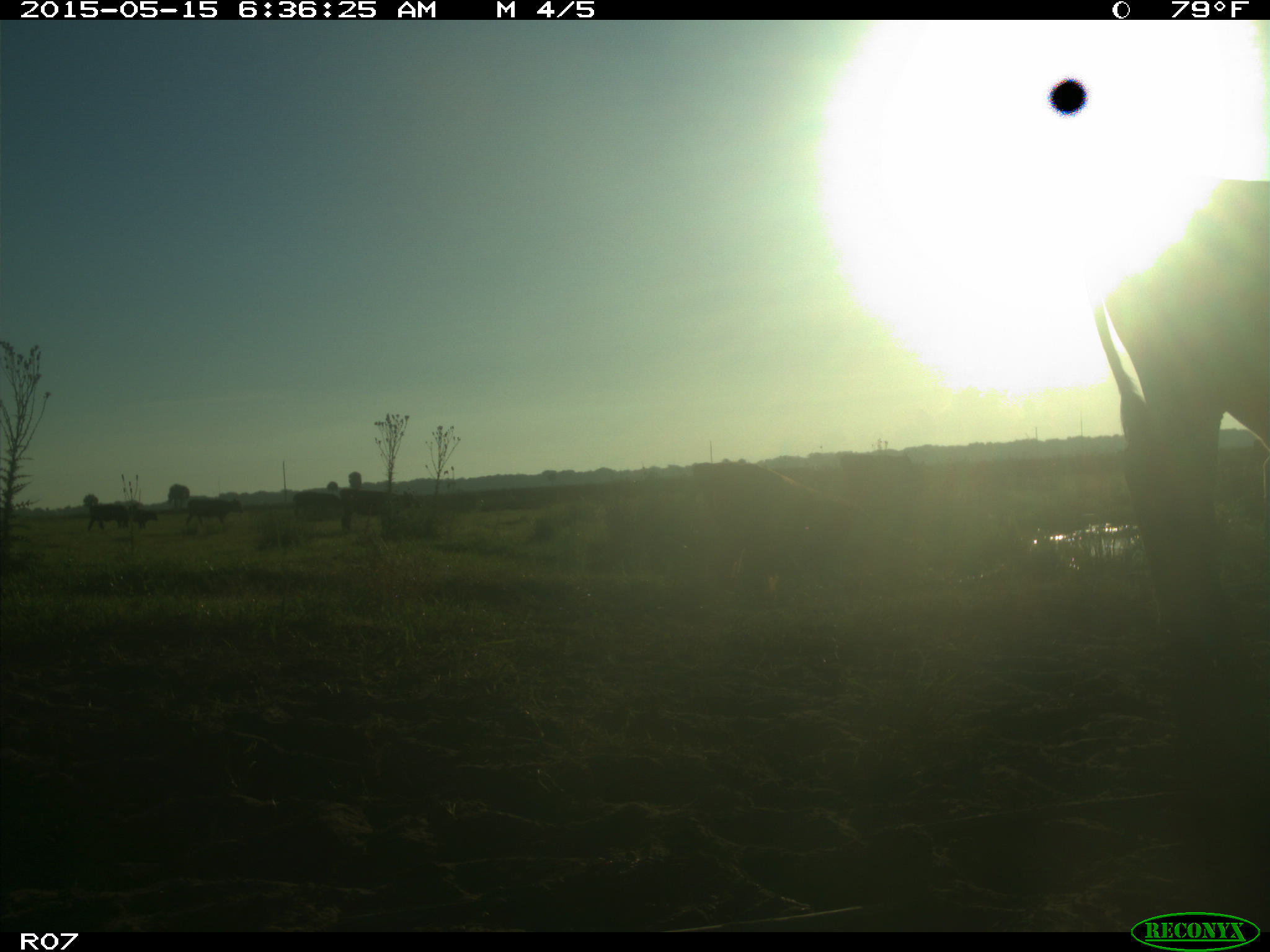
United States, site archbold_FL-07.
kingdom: Animalia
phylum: Chordata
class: Mammalia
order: Artiodactyla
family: Bovidae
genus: Bos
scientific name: Bos taurus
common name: domestic cow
Bos taurus (domestic cow).